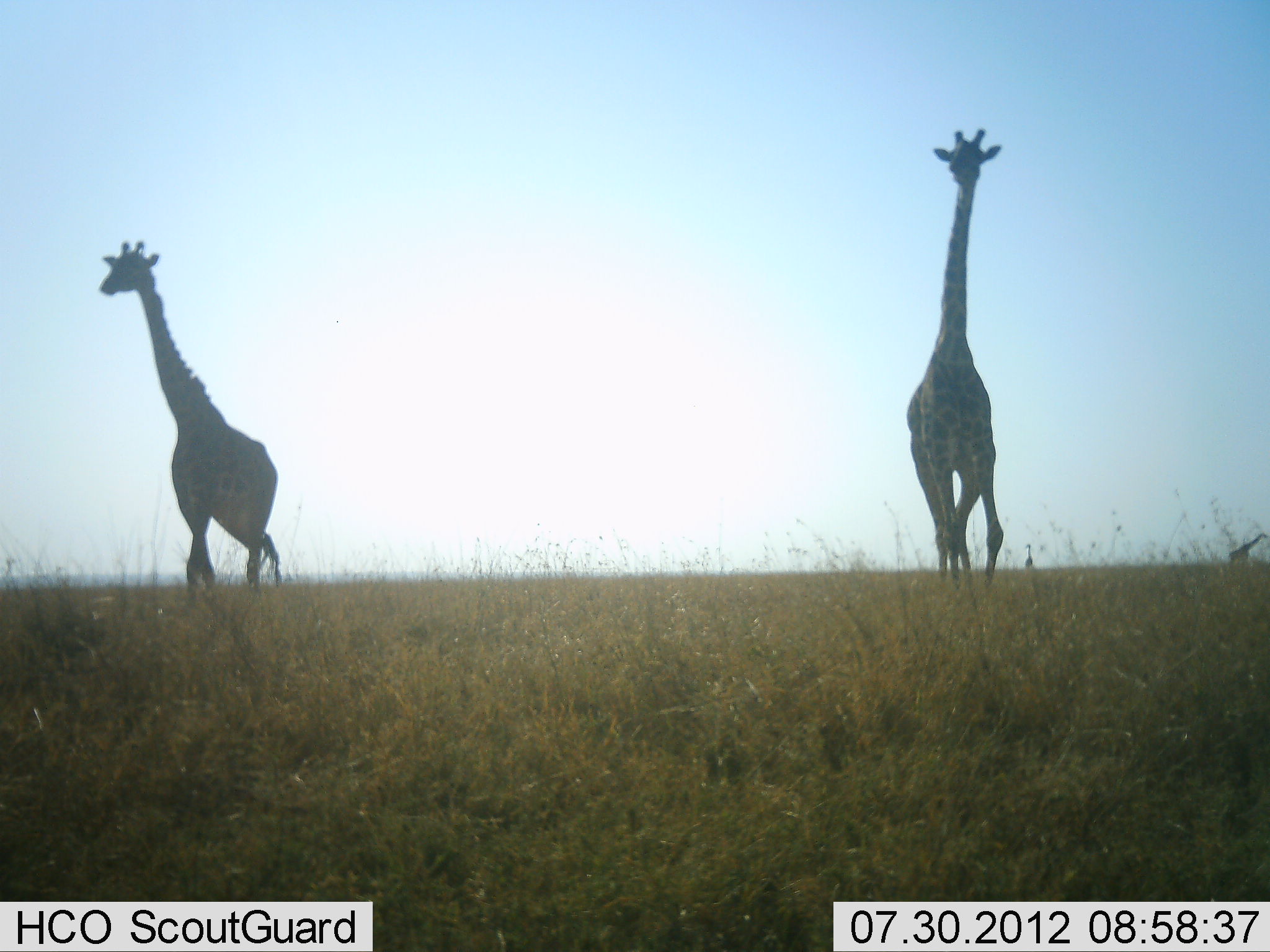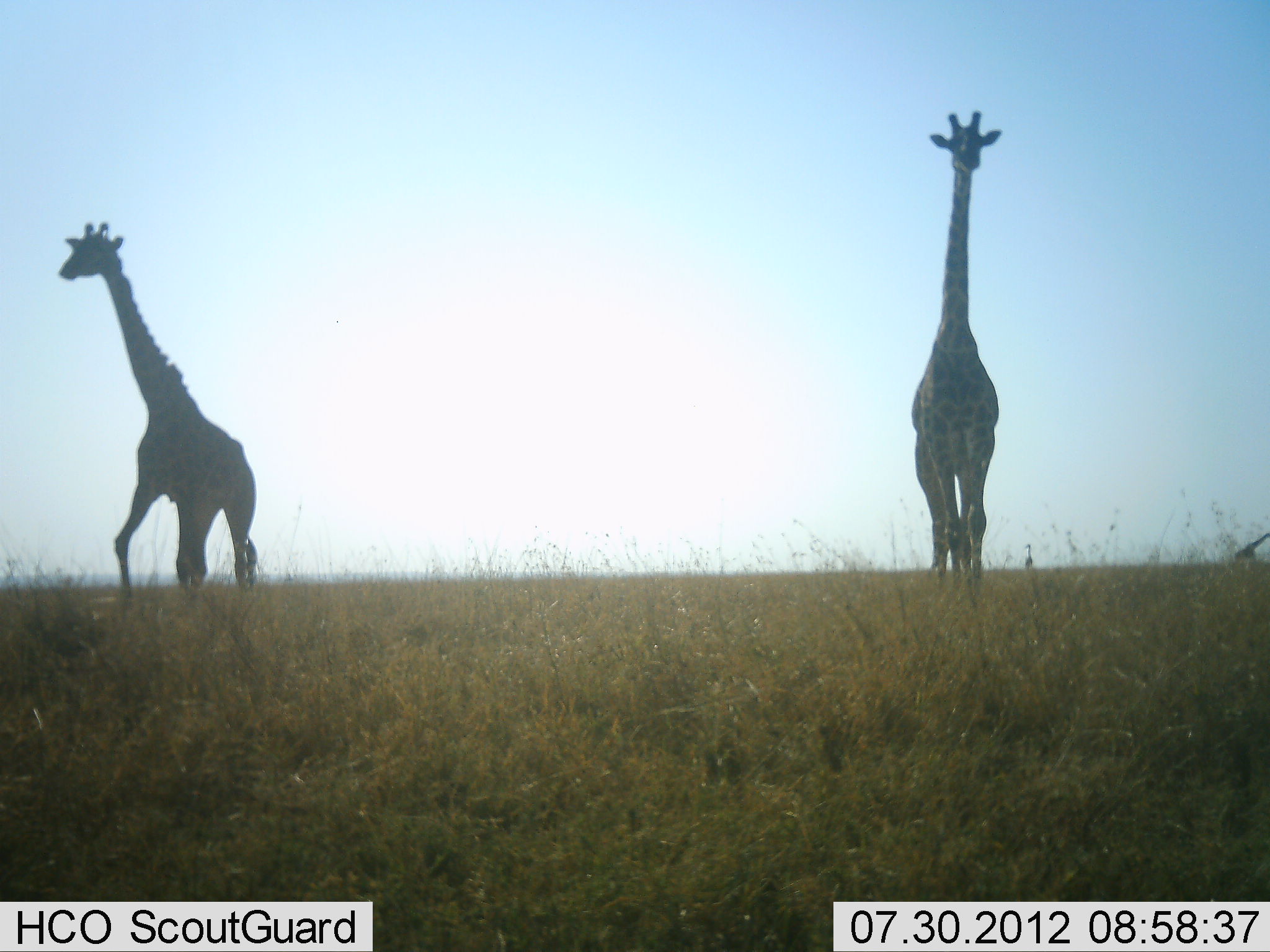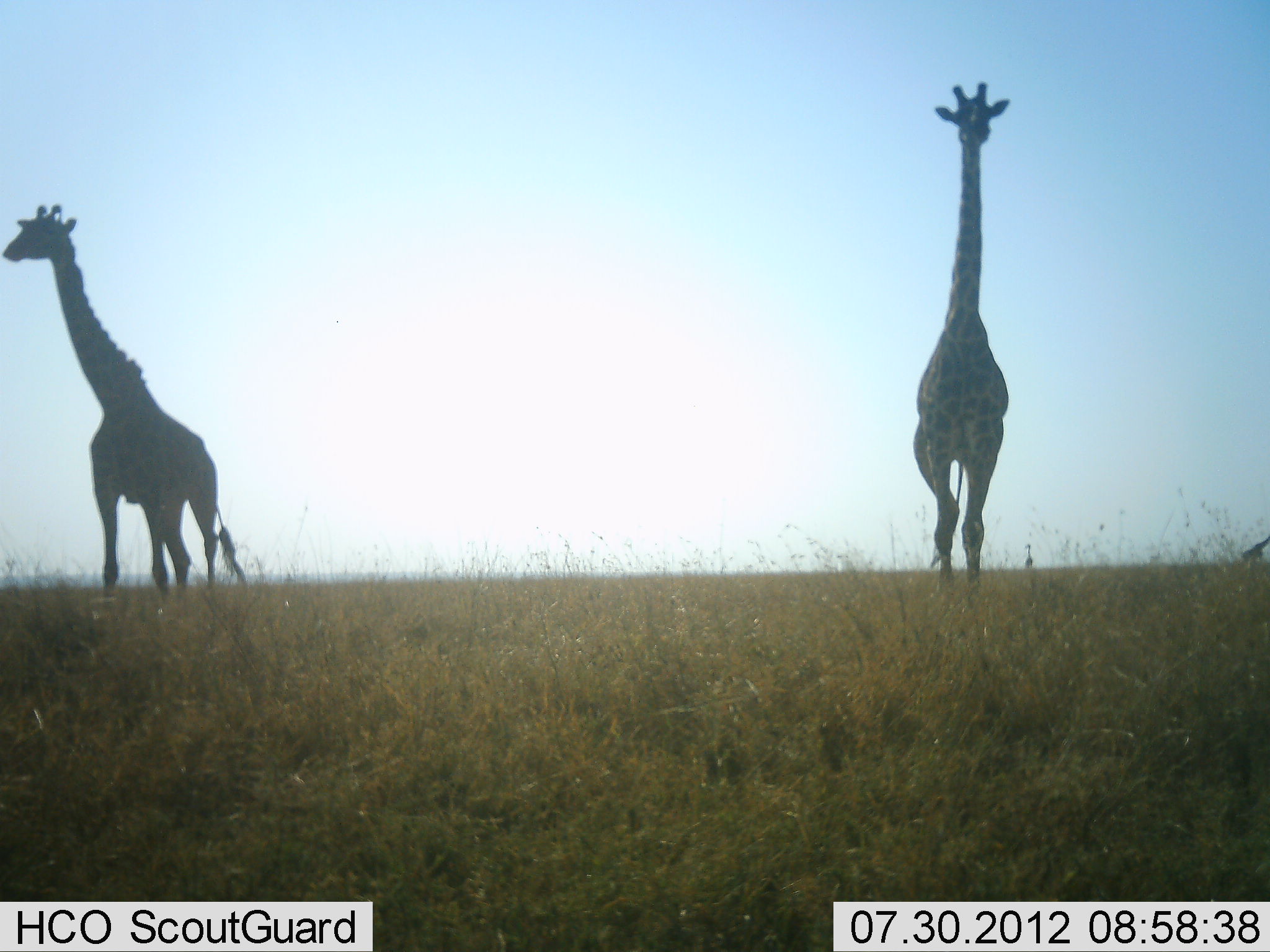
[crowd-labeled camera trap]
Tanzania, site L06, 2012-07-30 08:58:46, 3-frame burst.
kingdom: Animalia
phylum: Chordata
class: Mammalia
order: Artiodactyla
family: Giraffidae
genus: Giraffa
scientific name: Giraffa camelopardalis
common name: giraffe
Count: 3.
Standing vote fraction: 30%.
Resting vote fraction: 0%.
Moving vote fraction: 90%.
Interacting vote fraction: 0%.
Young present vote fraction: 0%.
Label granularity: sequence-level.